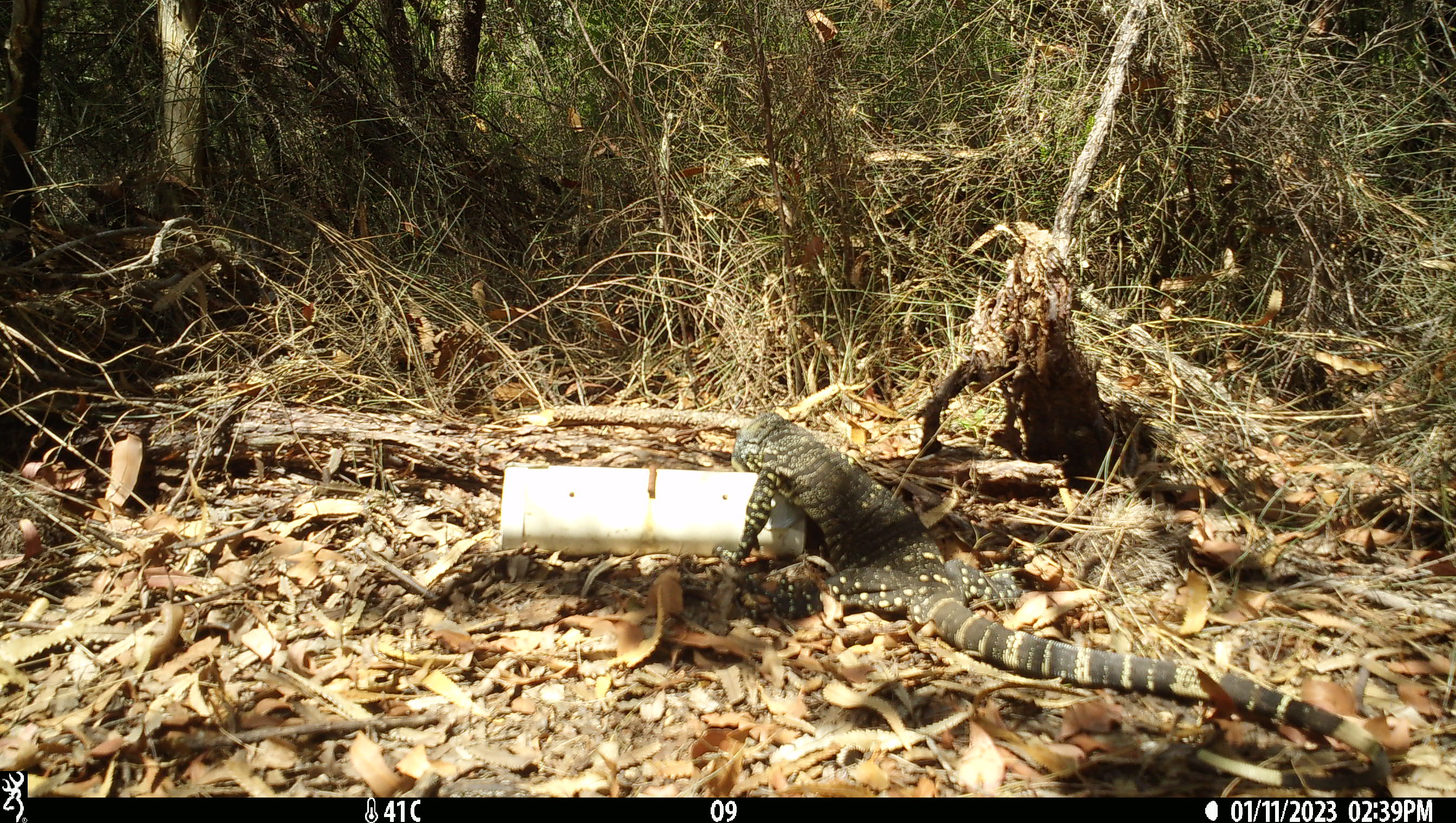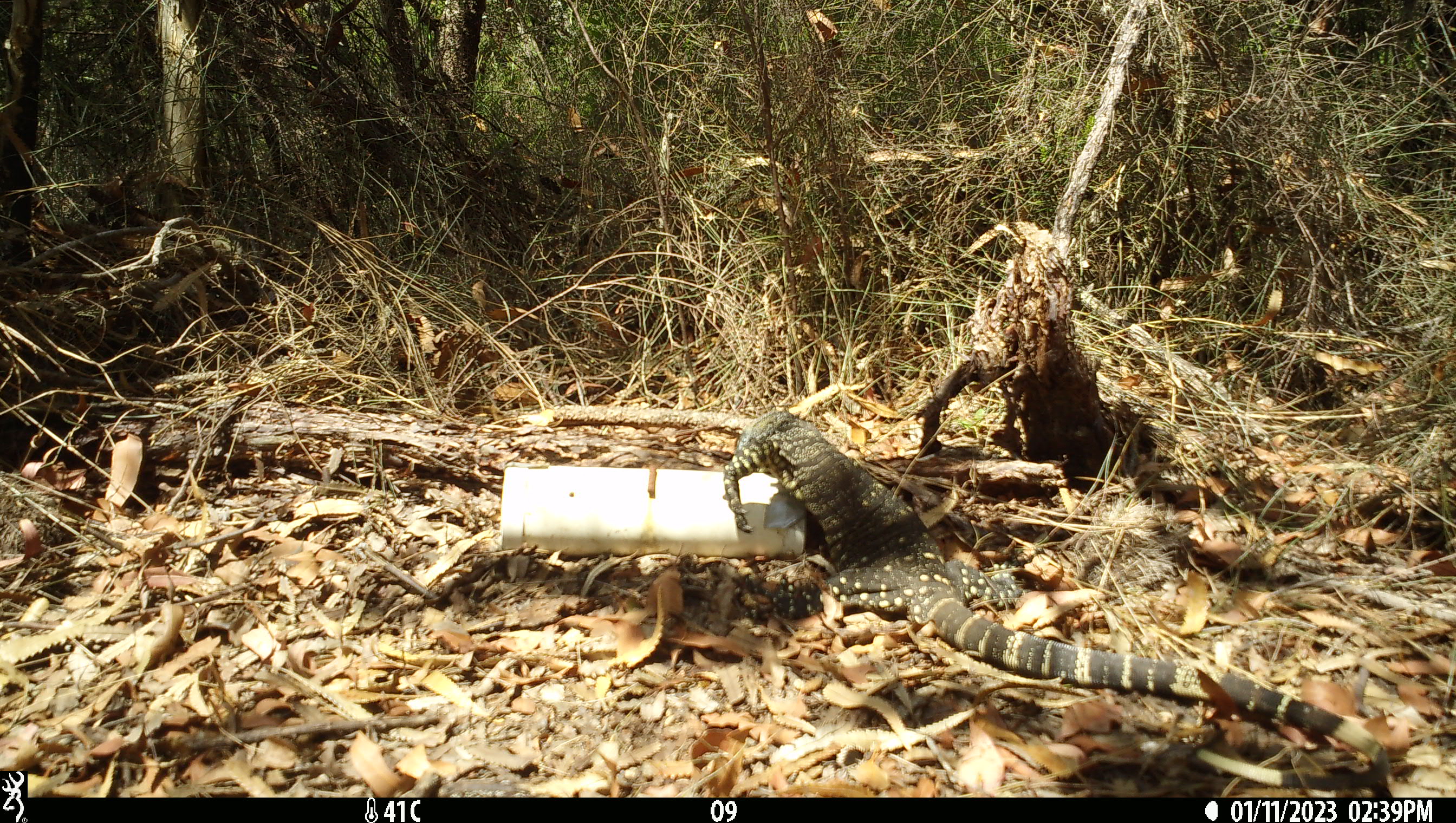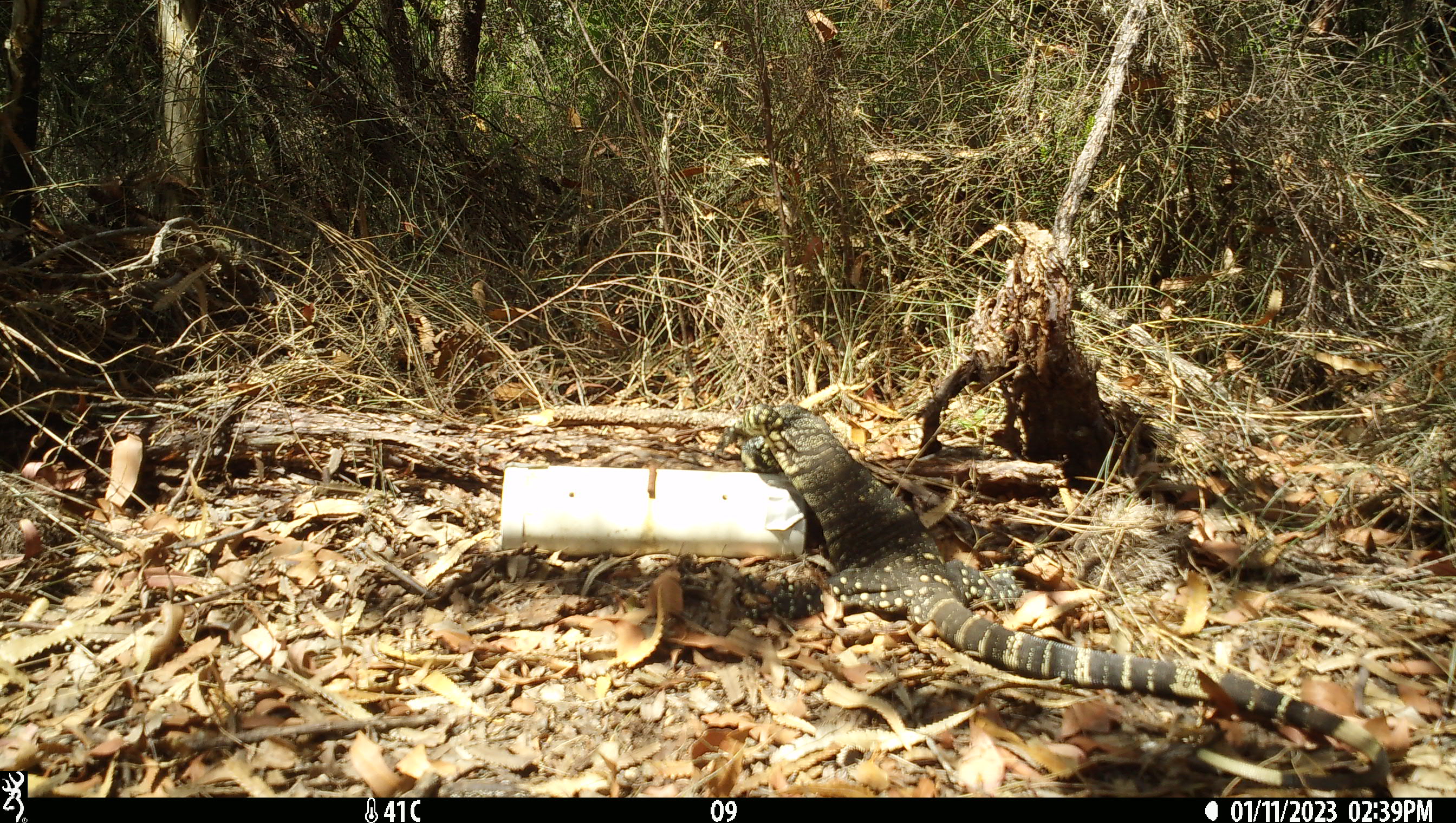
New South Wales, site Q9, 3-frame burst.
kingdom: Animalia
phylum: Chordata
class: Reptilia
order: Squamata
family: Varanidae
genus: Varanus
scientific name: Varanus varius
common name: lace monitor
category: goanna